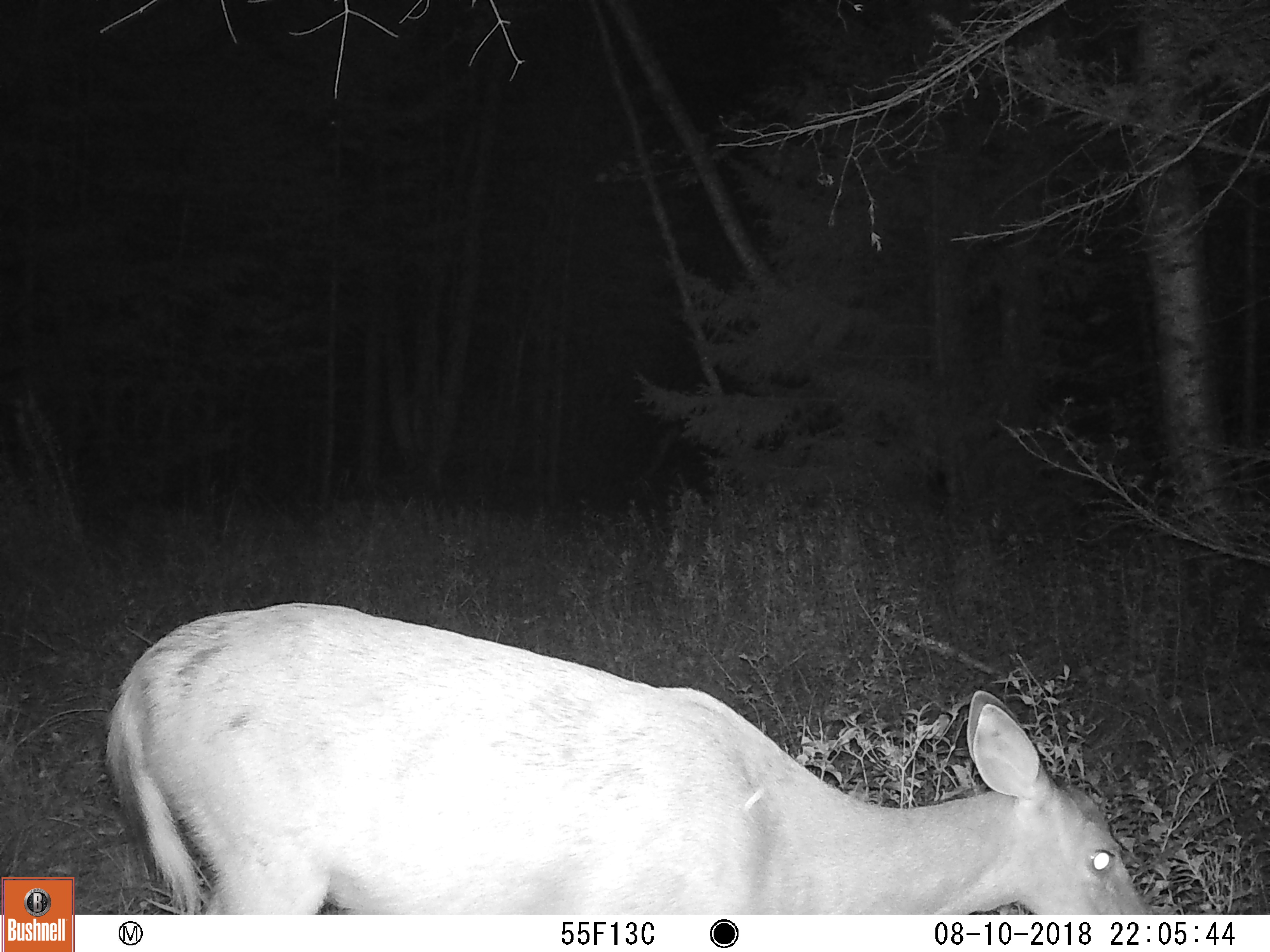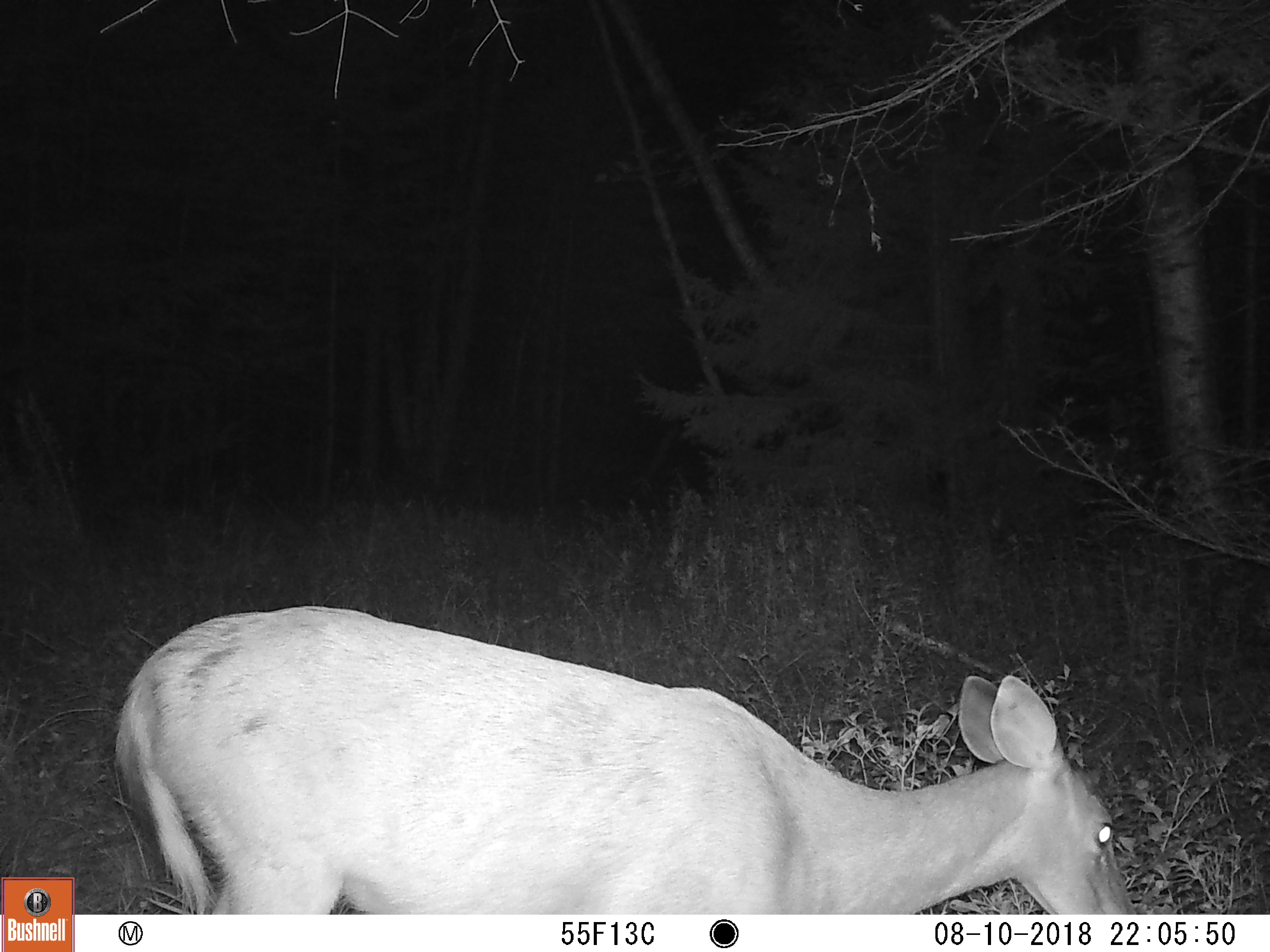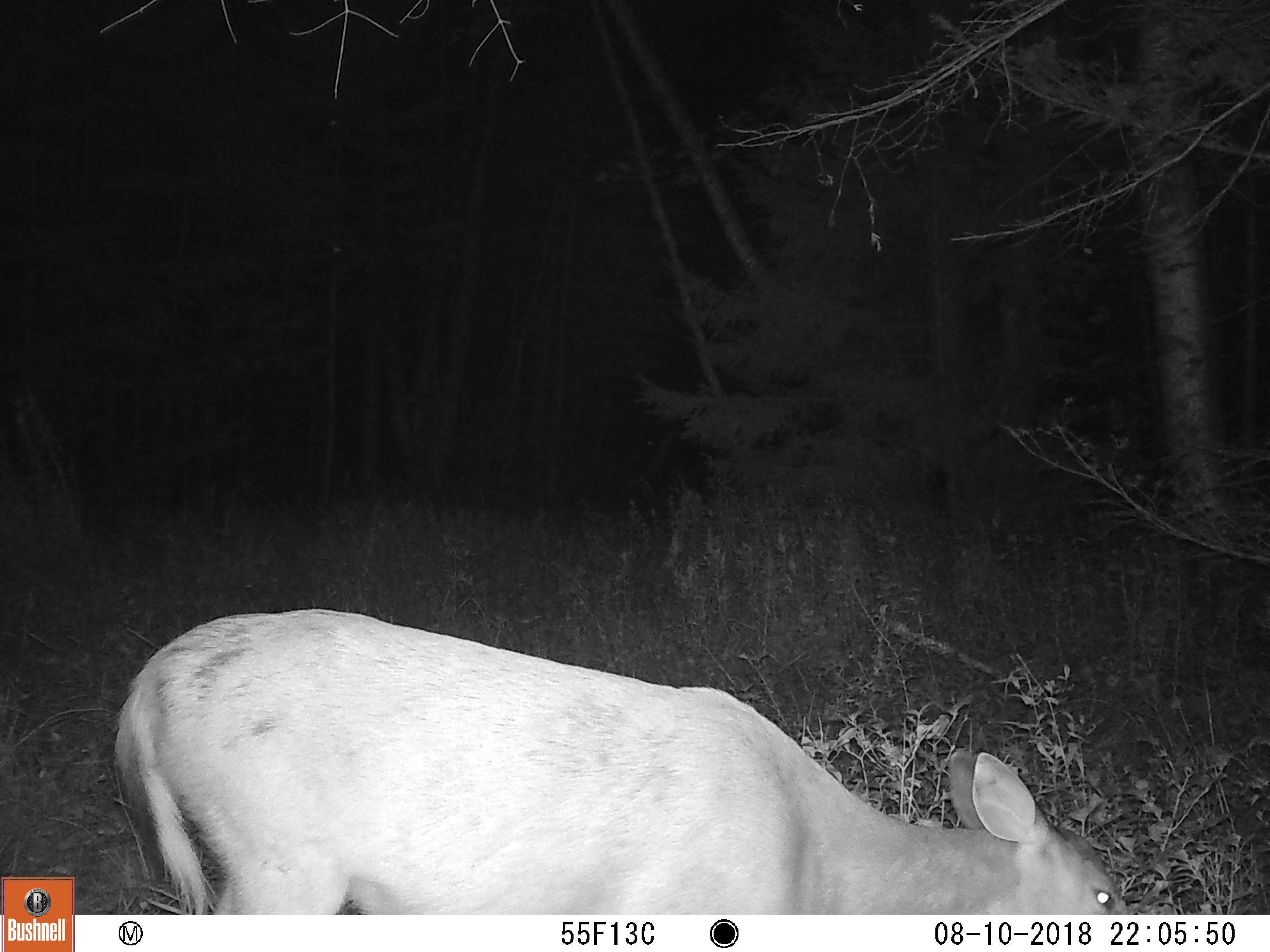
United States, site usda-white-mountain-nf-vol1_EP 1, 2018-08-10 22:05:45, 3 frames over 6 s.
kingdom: Animalia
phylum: Chordata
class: Mammalia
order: Artiodactyla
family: Cervidae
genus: Odocoileus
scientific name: Odocoileus virginianus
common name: white-tailed deer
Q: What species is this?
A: White-tailed deer (Odocoileus virginianus).